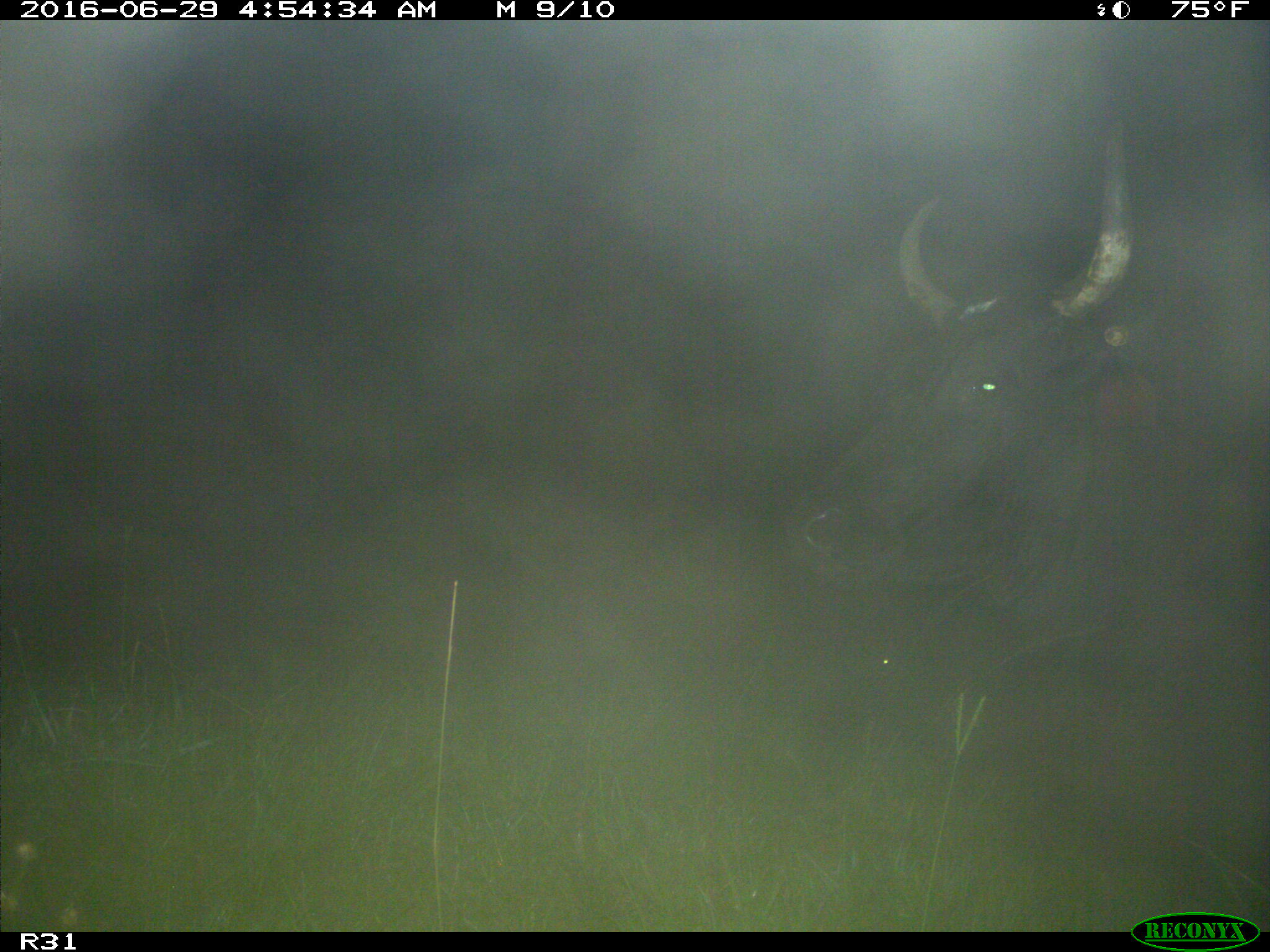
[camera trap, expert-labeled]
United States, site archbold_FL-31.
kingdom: Animalia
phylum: Chordata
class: Mammalia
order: Artiodactyla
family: Bovidae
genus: Bos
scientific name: Bos taurus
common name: domestic cow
Bos taurus (domestic cow).